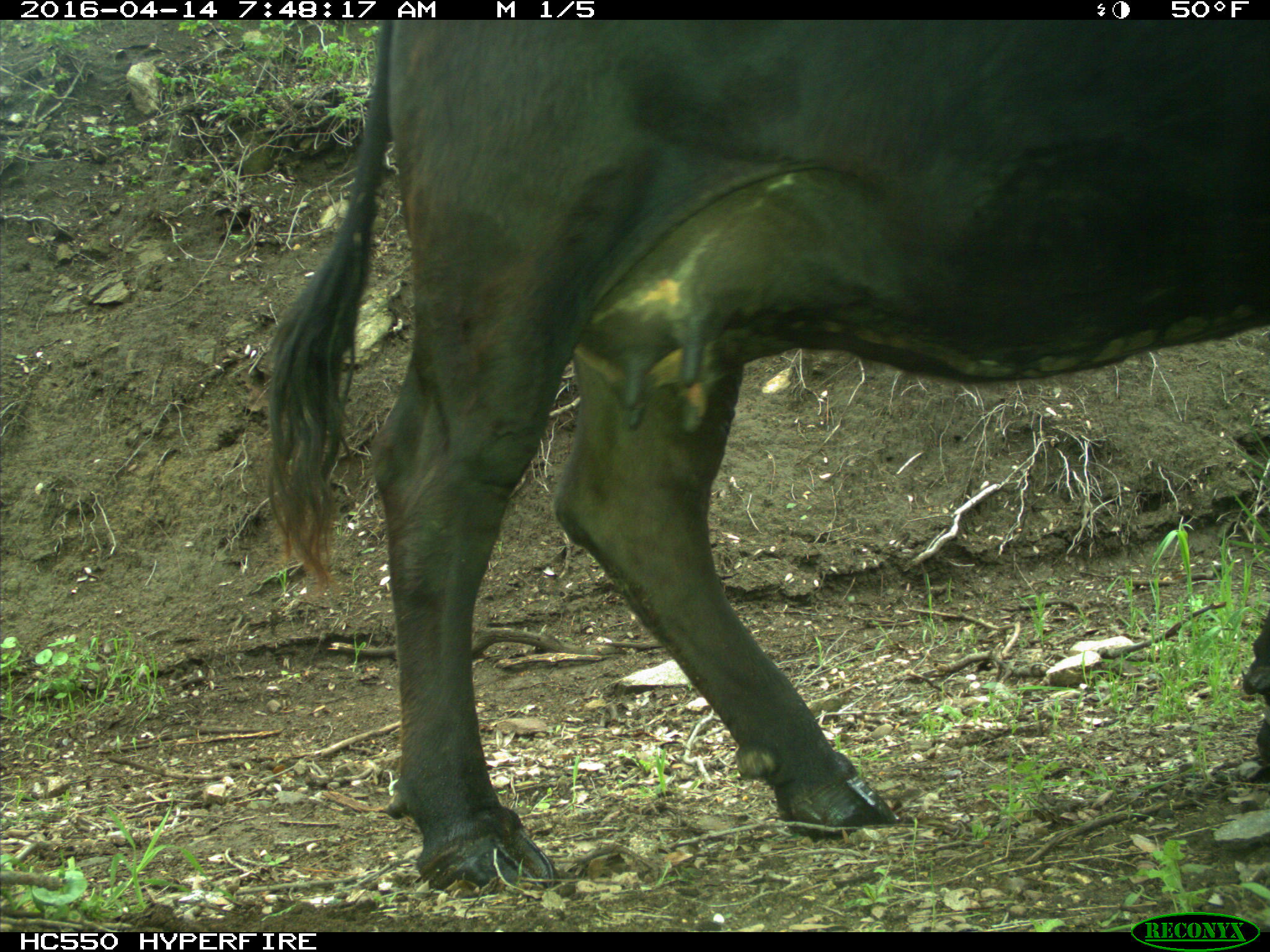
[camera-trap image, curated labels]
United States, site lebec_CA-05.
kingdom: Animalia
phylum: Chordata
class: Mammalia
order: Artiodactyla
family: Bovidae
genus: Bos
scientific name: Bos taurus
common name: domestic cow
Bos taurus (domestic cow).